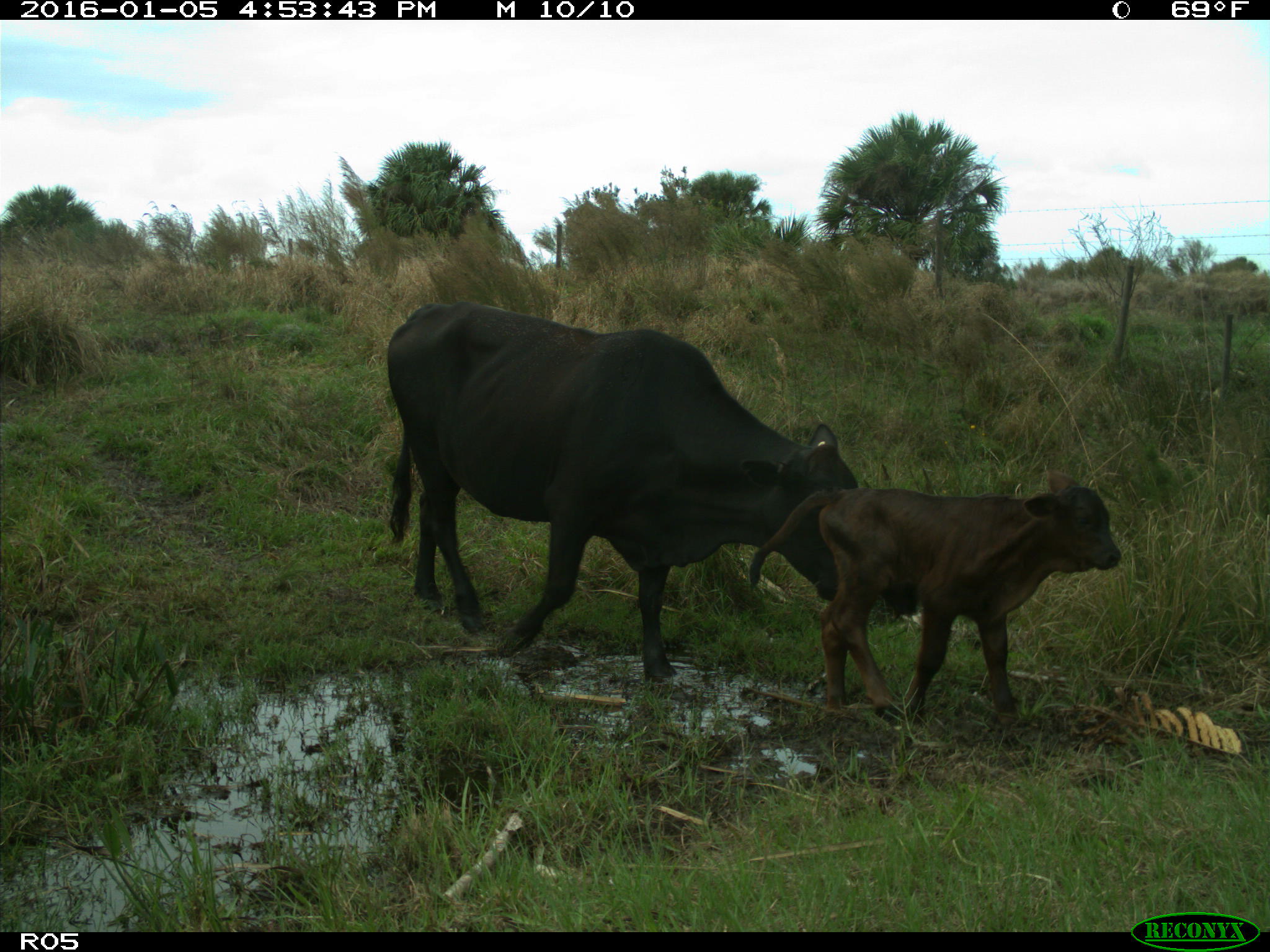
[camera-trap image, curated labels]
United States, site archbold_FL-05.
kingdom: Animalia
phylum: Chordata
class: Mammalia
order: Artiodactyla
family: Bovidae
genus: Bos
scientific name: Bos taurus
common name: domestic cow